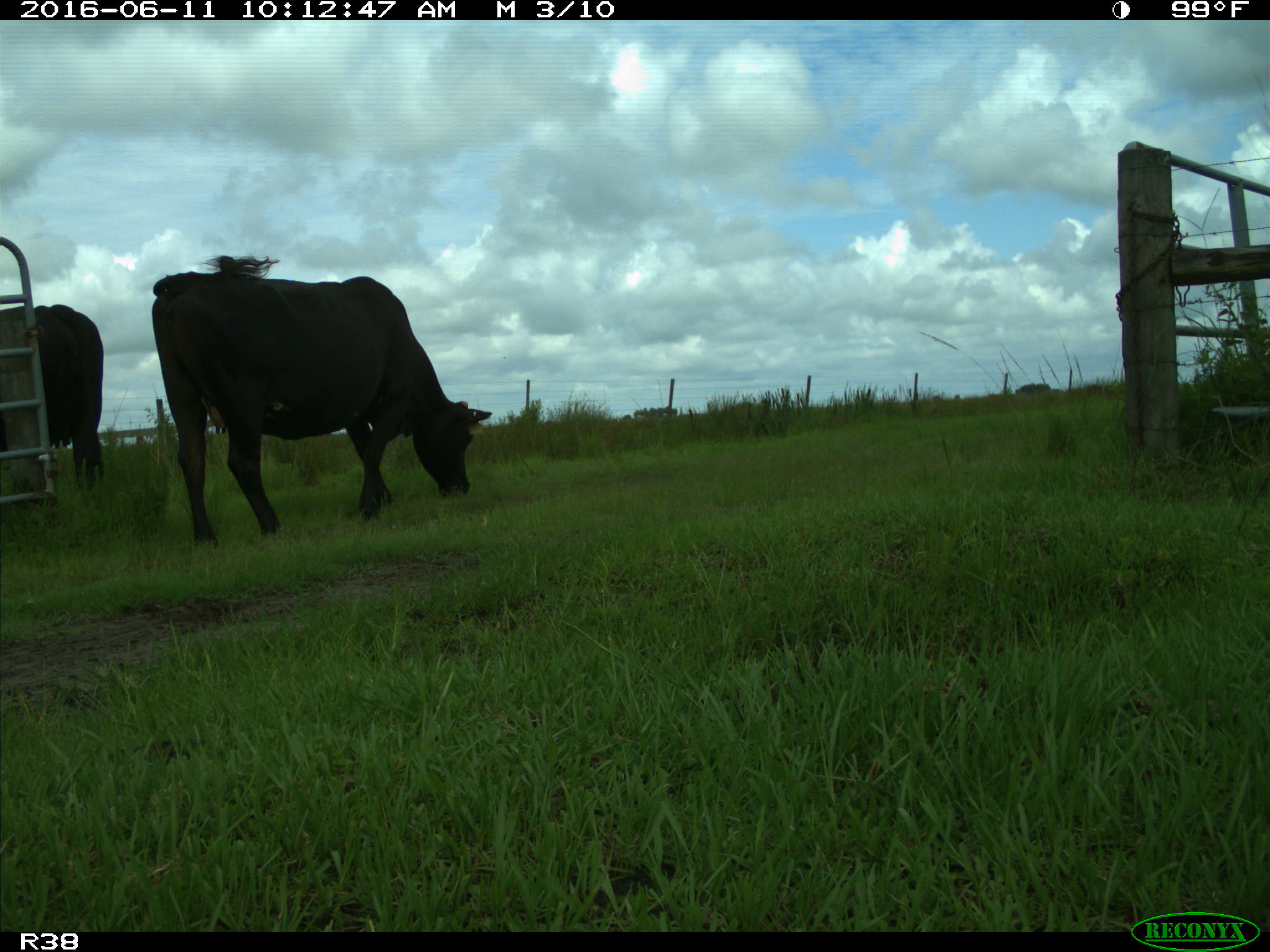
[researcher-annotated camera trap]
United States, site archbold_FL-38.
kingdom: Animalia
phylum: Chordata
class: Mammalia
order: Artiodactyla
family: Bovidae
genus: Bos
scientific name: Bos taurus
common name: domestic cow